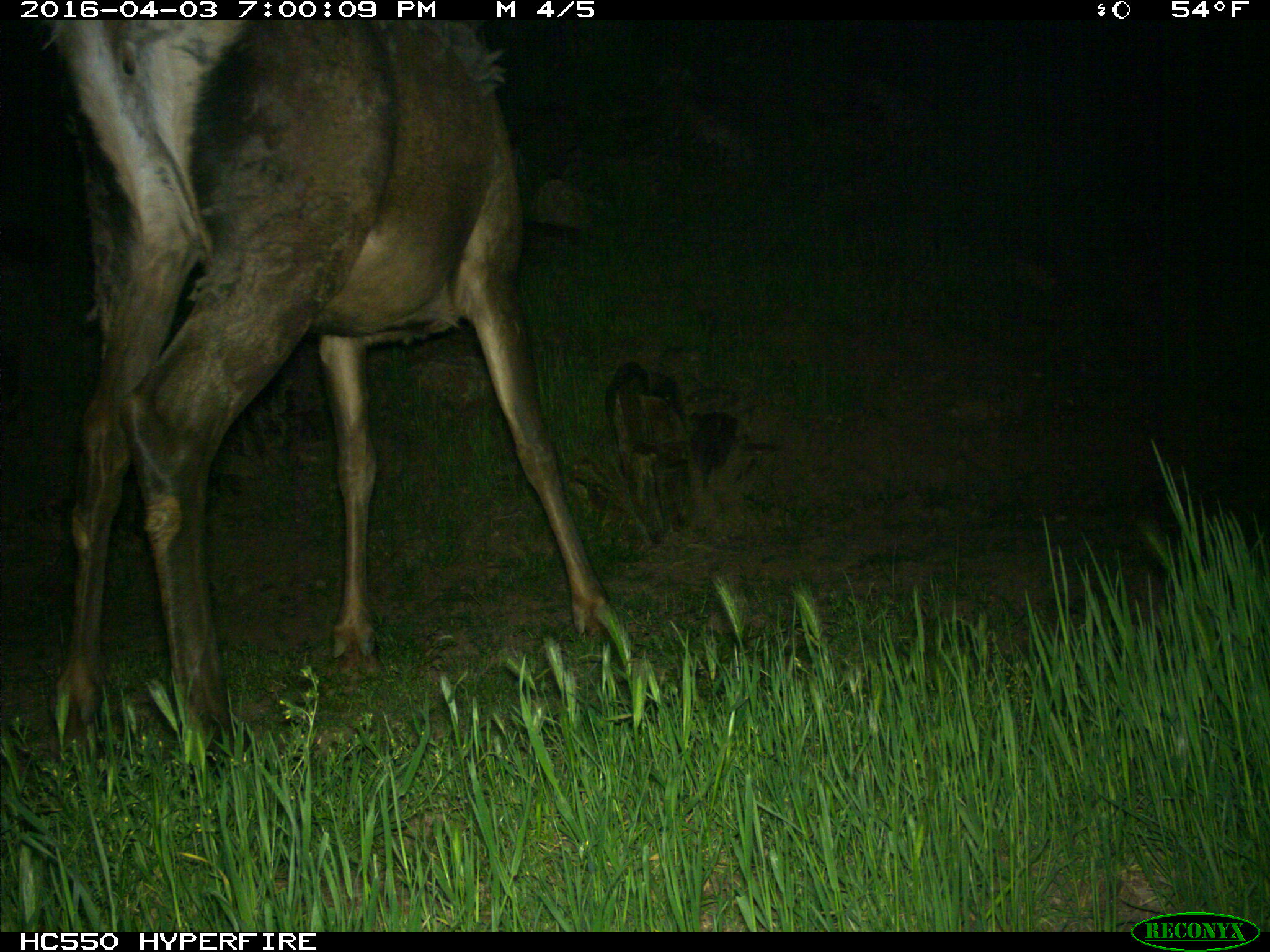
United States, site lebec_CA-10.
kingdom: Animalia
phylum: Chordata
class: Mammalia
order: Artiodactyla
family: Cervidae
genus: Cervus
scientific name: Cervus canadensis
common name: elk